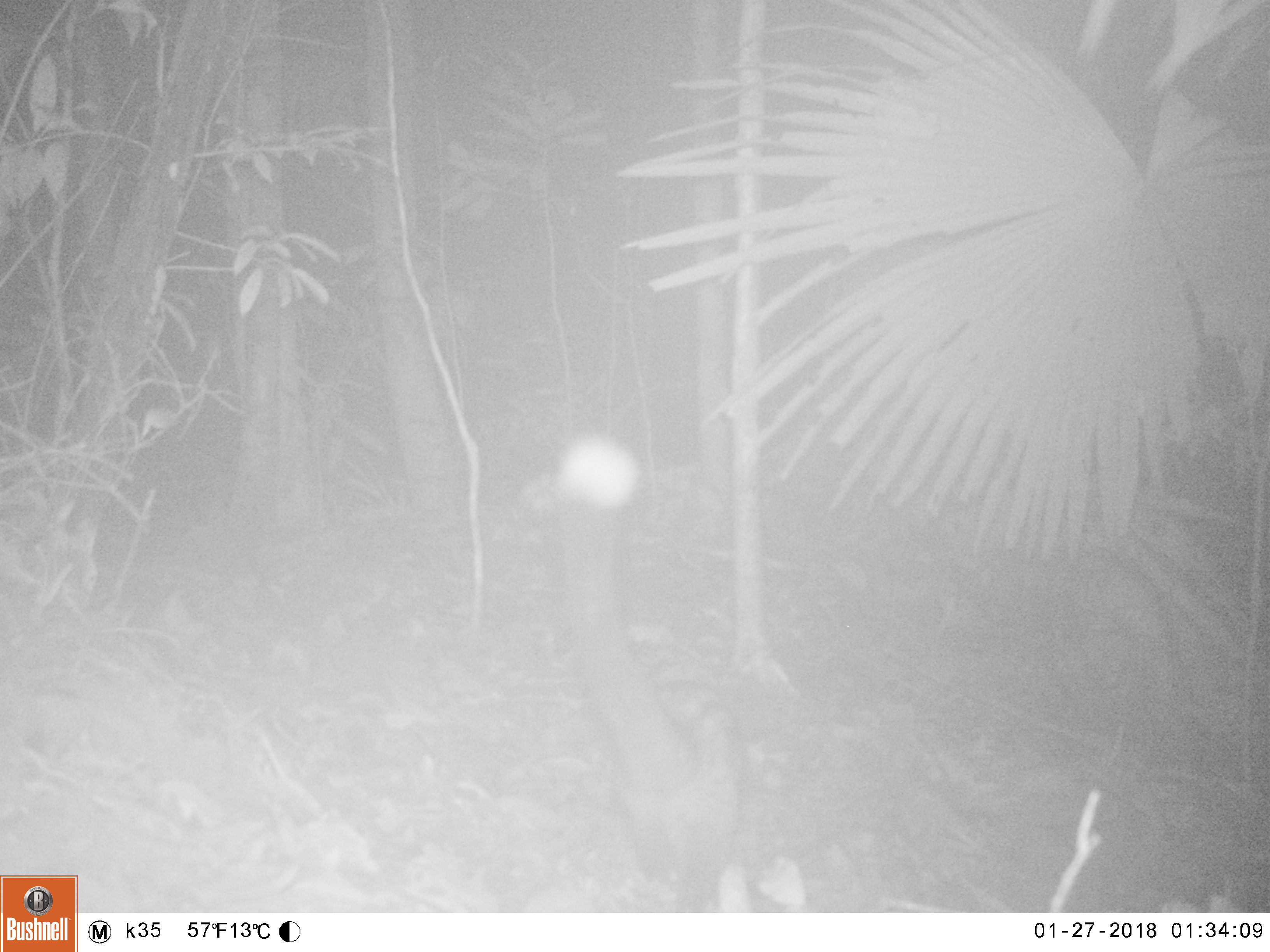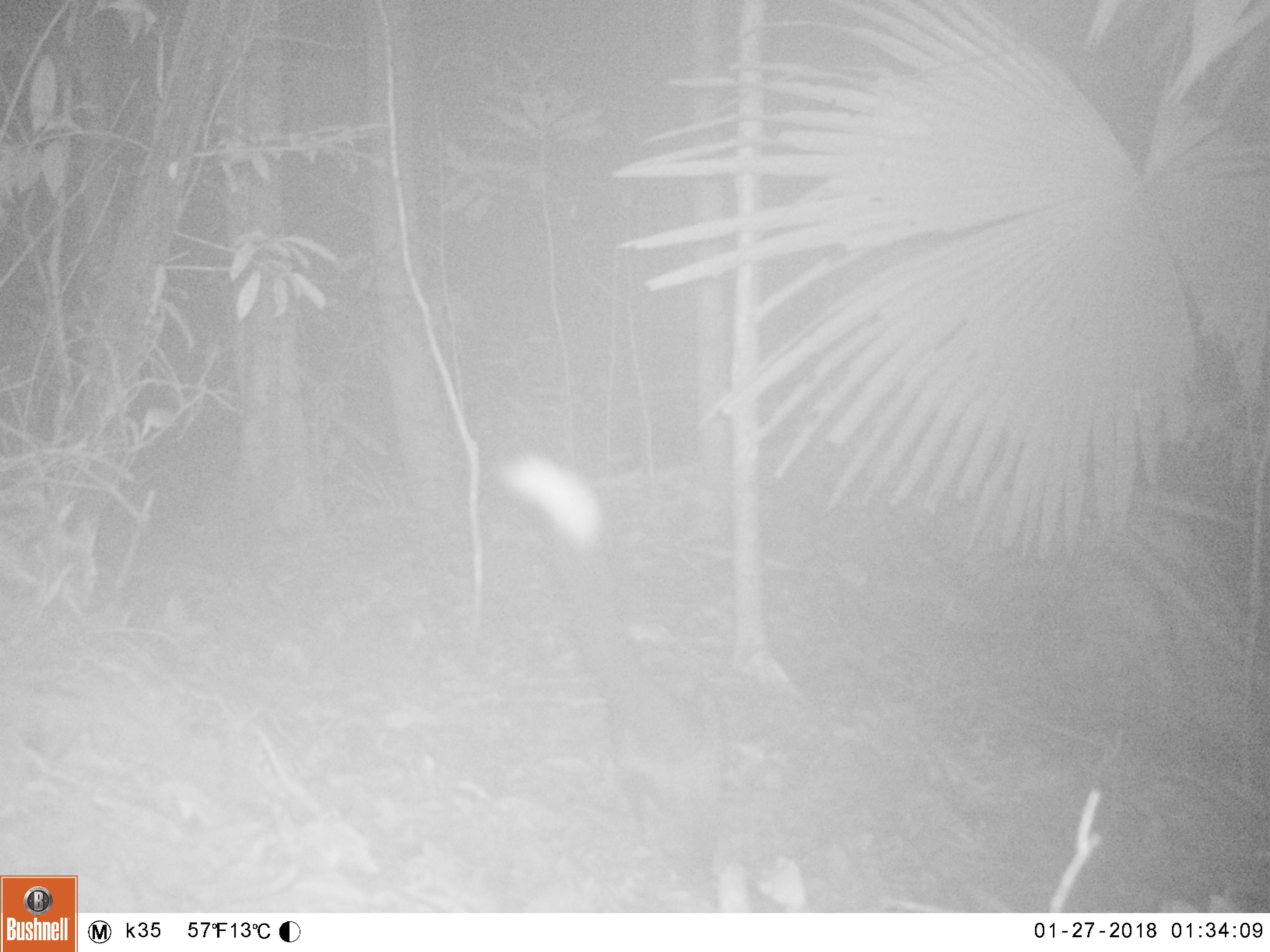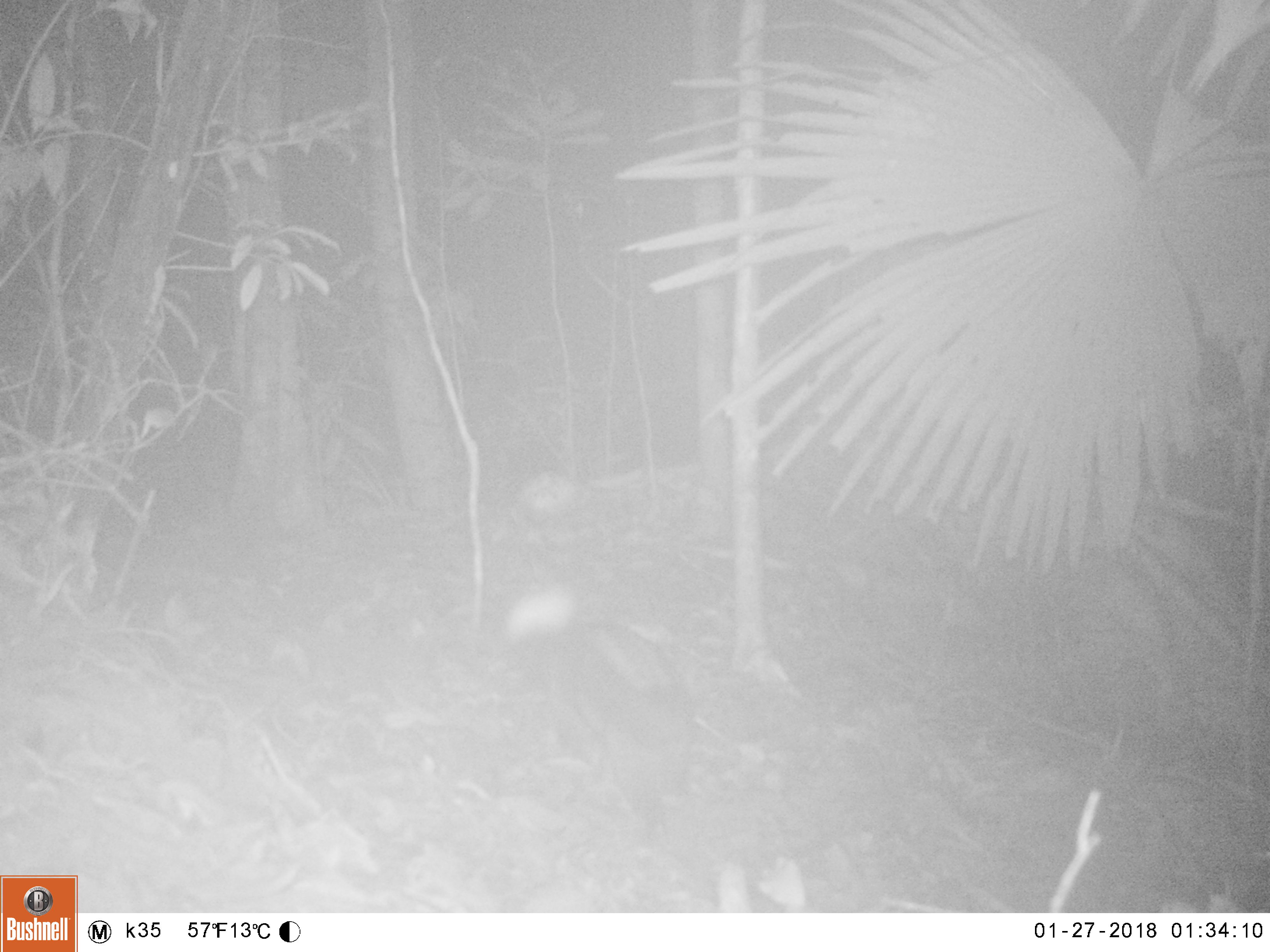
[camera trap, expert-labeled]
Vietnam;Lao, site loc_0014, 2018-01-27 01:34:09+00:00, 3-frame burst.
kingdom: Animalia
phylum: Chordata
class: Mammalia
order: Carnivora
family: Viverridae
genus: Paradoxurus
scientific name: Paradoxurus hermaphroditus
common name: common palm civet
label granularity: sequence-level